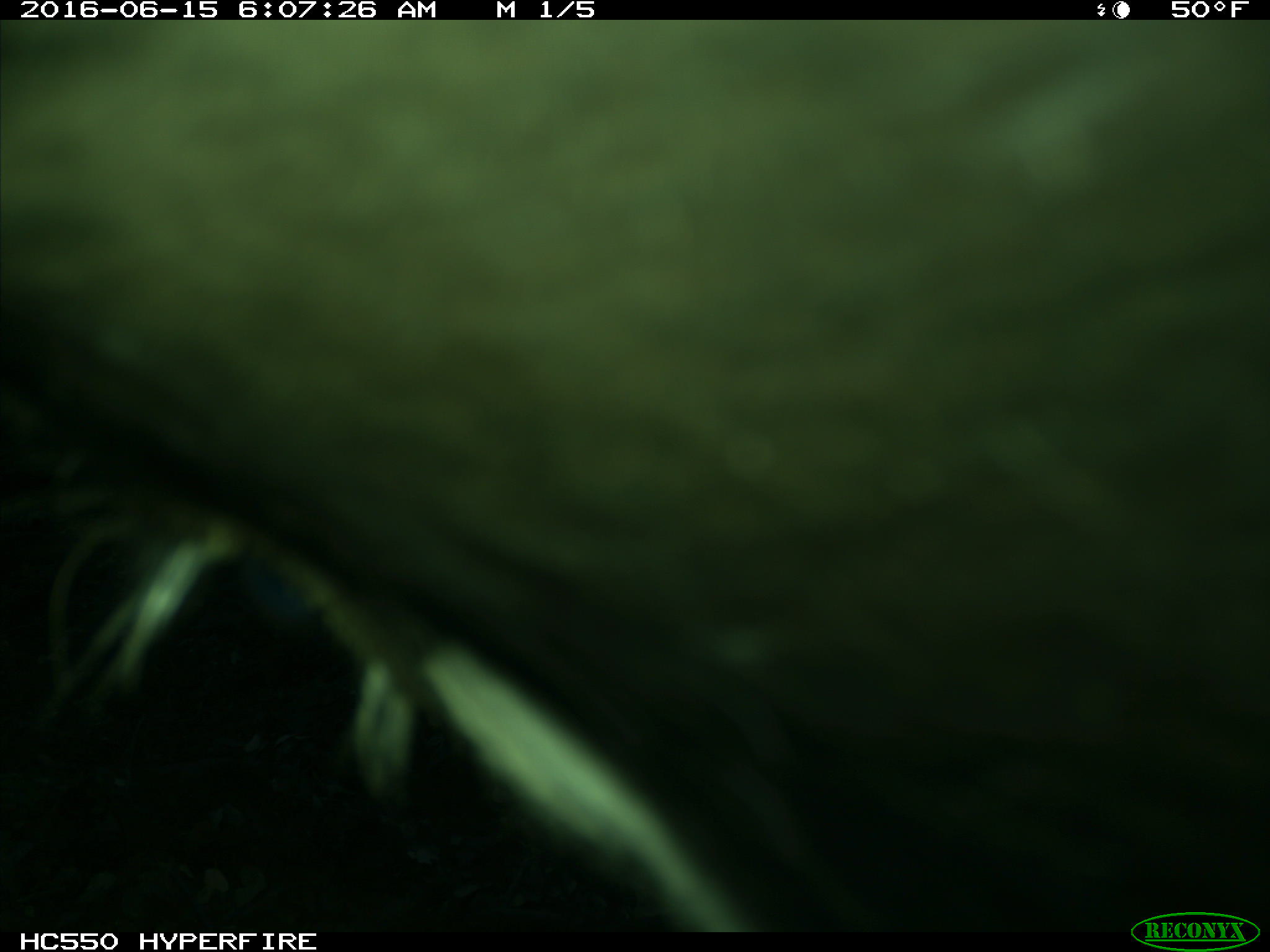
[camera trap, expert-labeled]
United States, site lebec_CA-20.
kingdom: Animalia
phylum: Chordata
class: Mammalia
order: Artiodactyla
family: Bovidae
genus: Bos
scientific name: Bos taurus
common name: domestic cow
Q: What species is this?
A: Bos taurus (domestic cow).